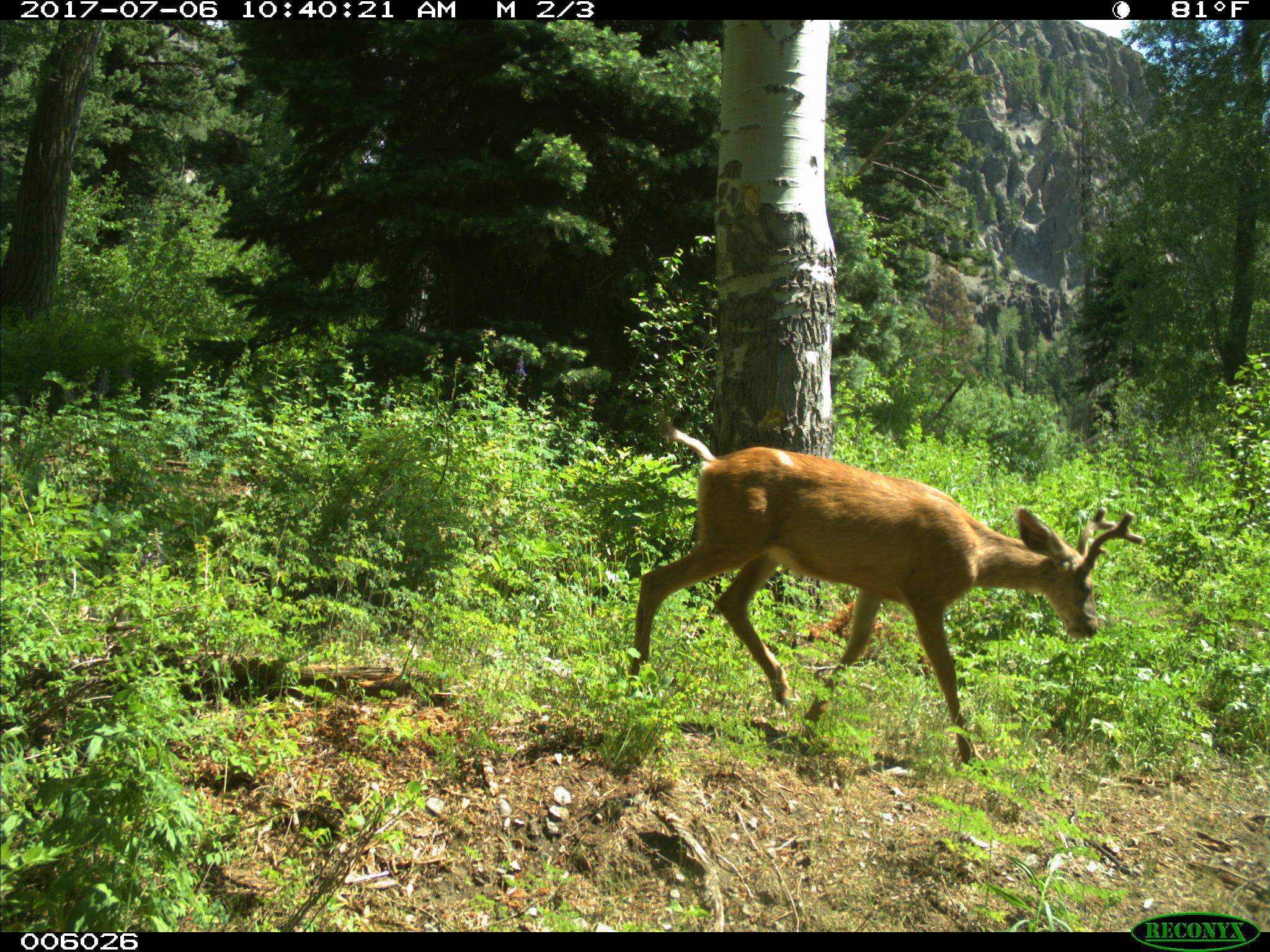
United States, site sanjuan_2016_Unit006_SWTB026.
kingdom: Animalia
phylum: Chordata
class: Mammalia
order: Artiodactyla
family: Cervidae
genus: Odocoileus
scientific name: Odocoileus hemionus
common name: mule deer